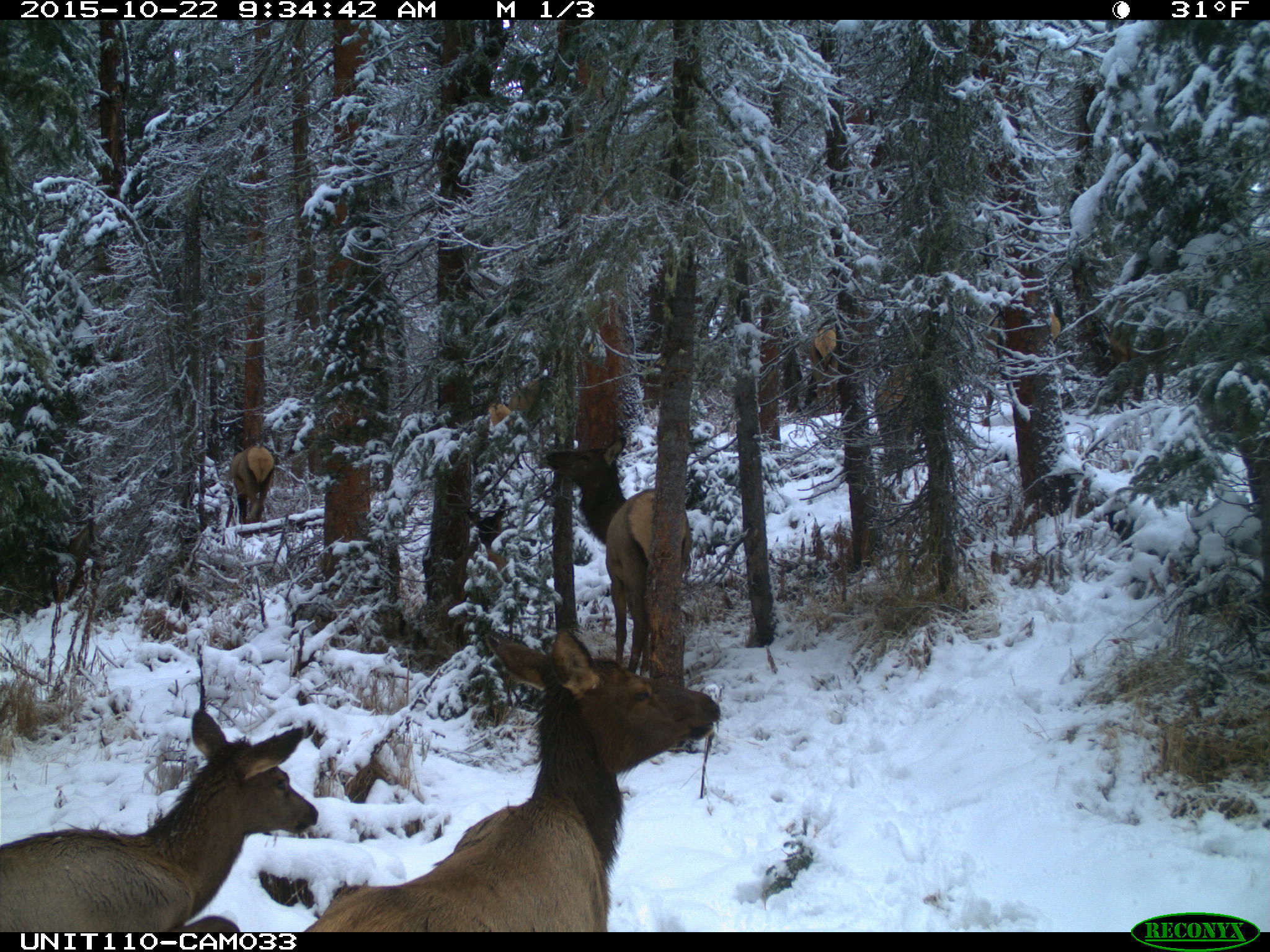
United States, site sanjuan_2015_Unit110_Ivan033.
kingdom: Animalia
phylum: Chordata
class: Mammalia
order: Artiodactyla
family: Cervidae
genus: Cervus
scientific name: Cervus elaphus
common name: red deer